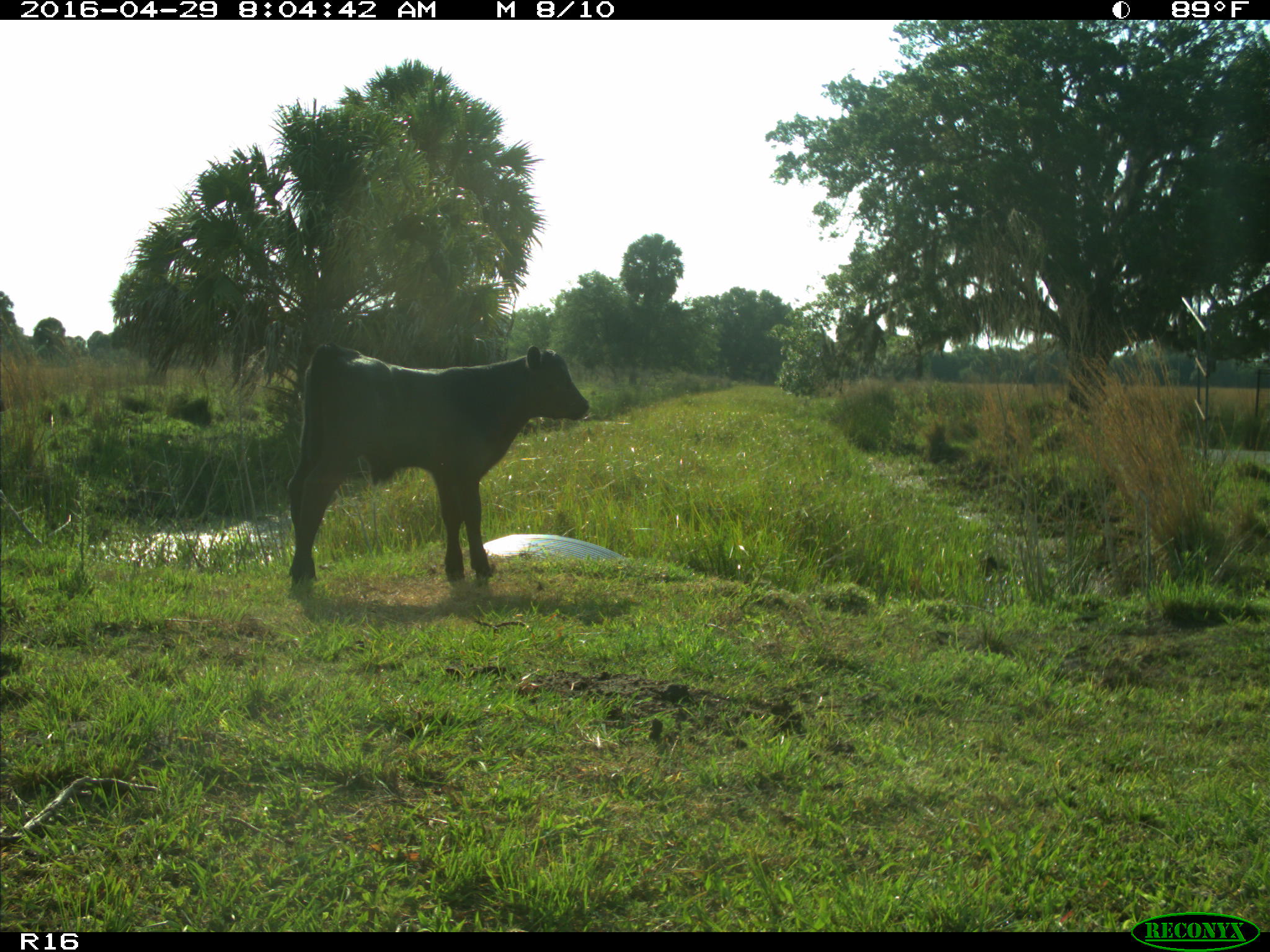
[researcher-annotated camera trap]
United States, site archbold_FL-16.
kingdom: Animalia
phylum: Chordata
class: Mammalia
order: Artiodactyla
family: Bovidae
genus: Bos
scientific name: Bos taurus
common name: domestic cow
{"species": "Bos taurus (domestic cow)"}